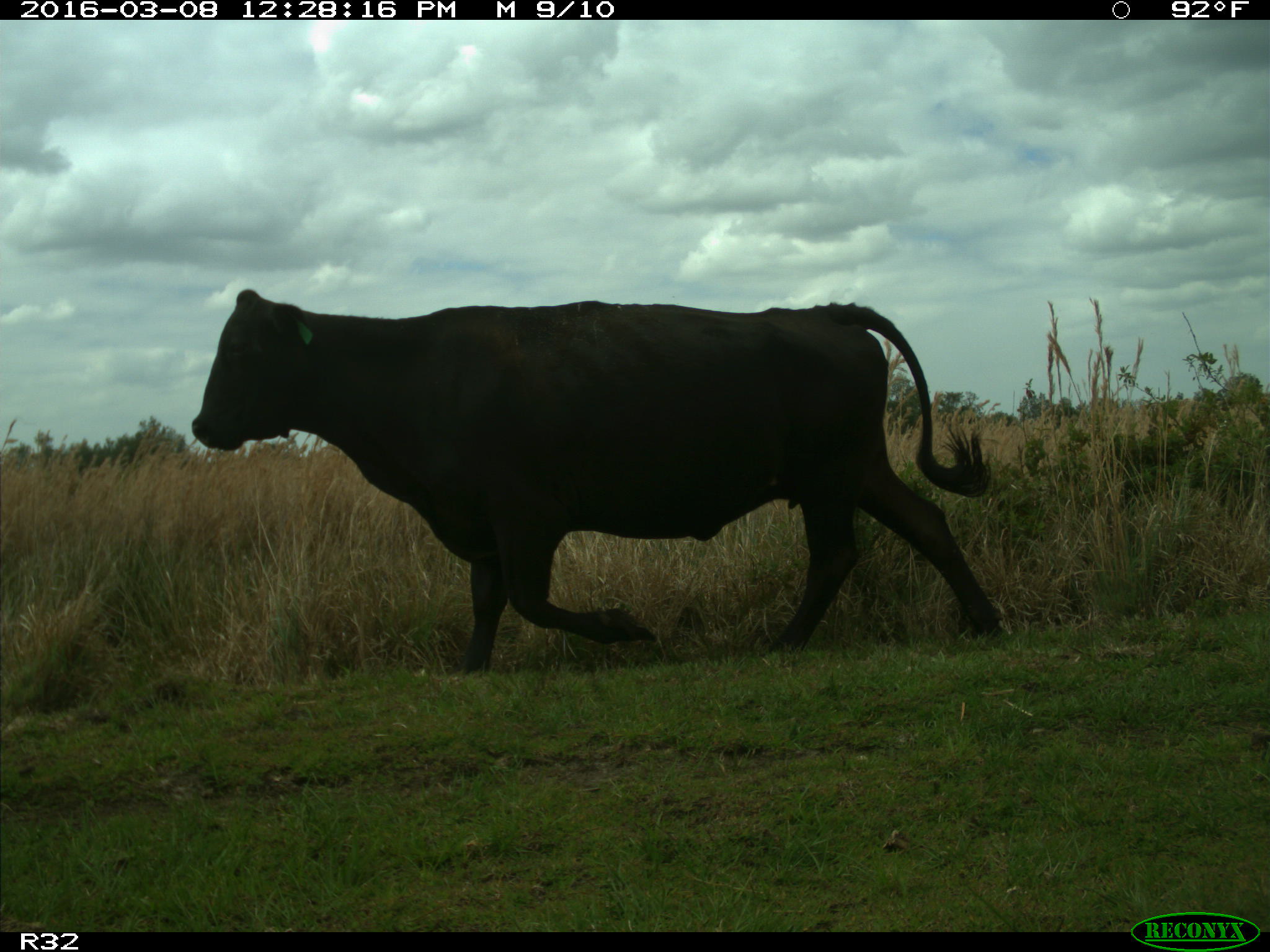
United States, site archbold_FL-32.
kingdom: Animalia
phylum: Chordata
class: Mammalia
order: Artiodactyla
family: Bovidae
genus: Bos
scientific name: Bos taurus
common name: domestic cow